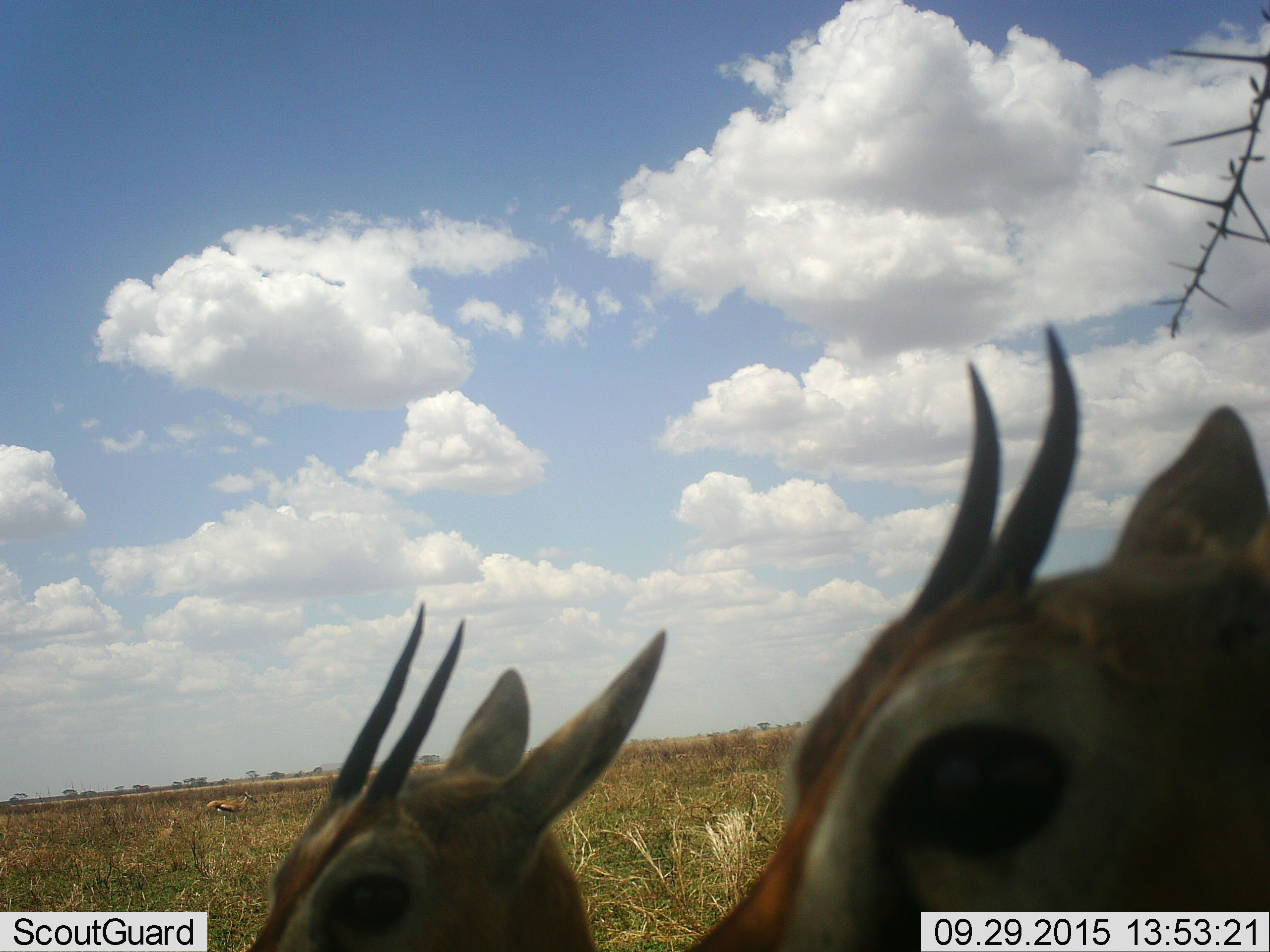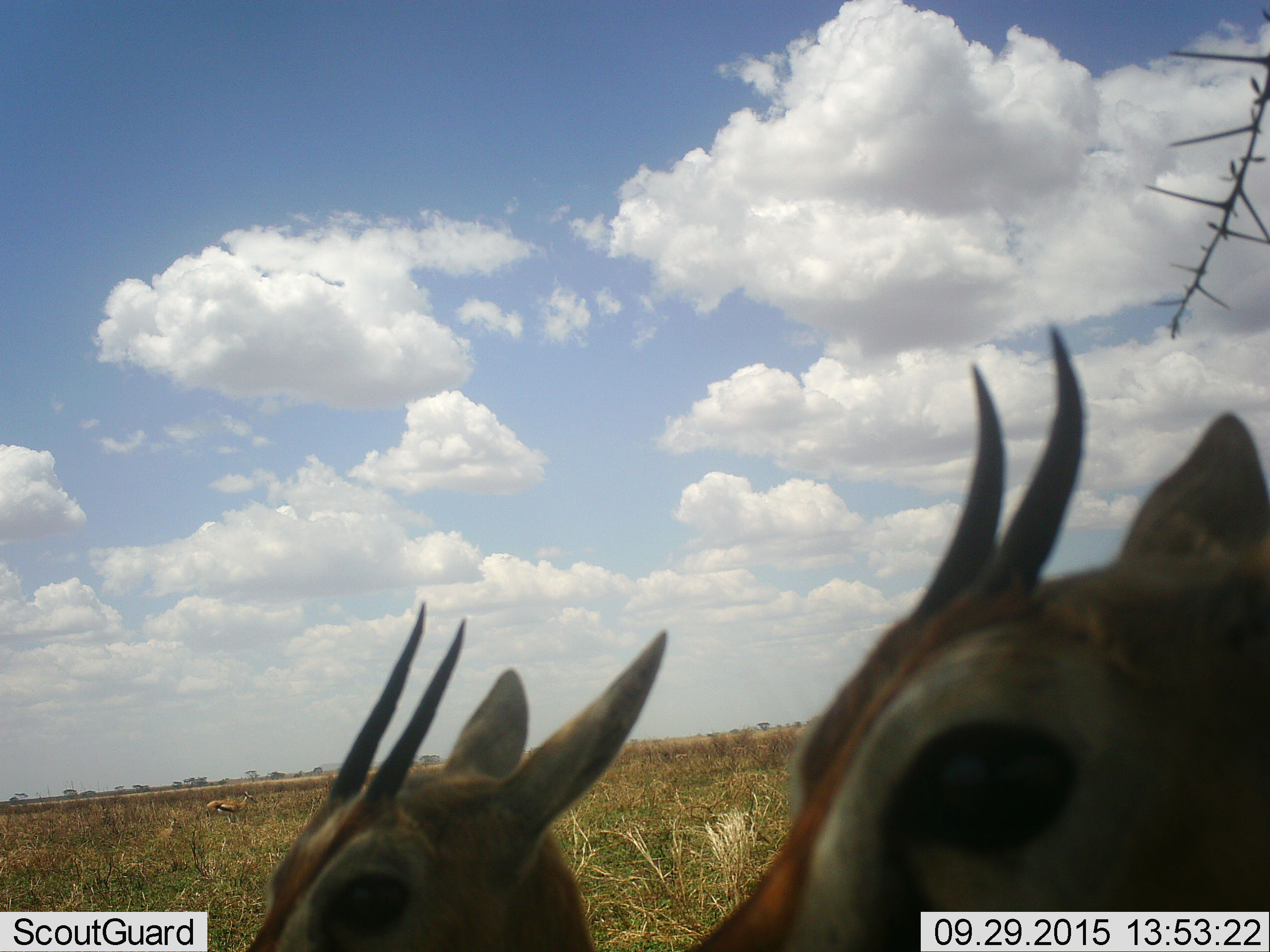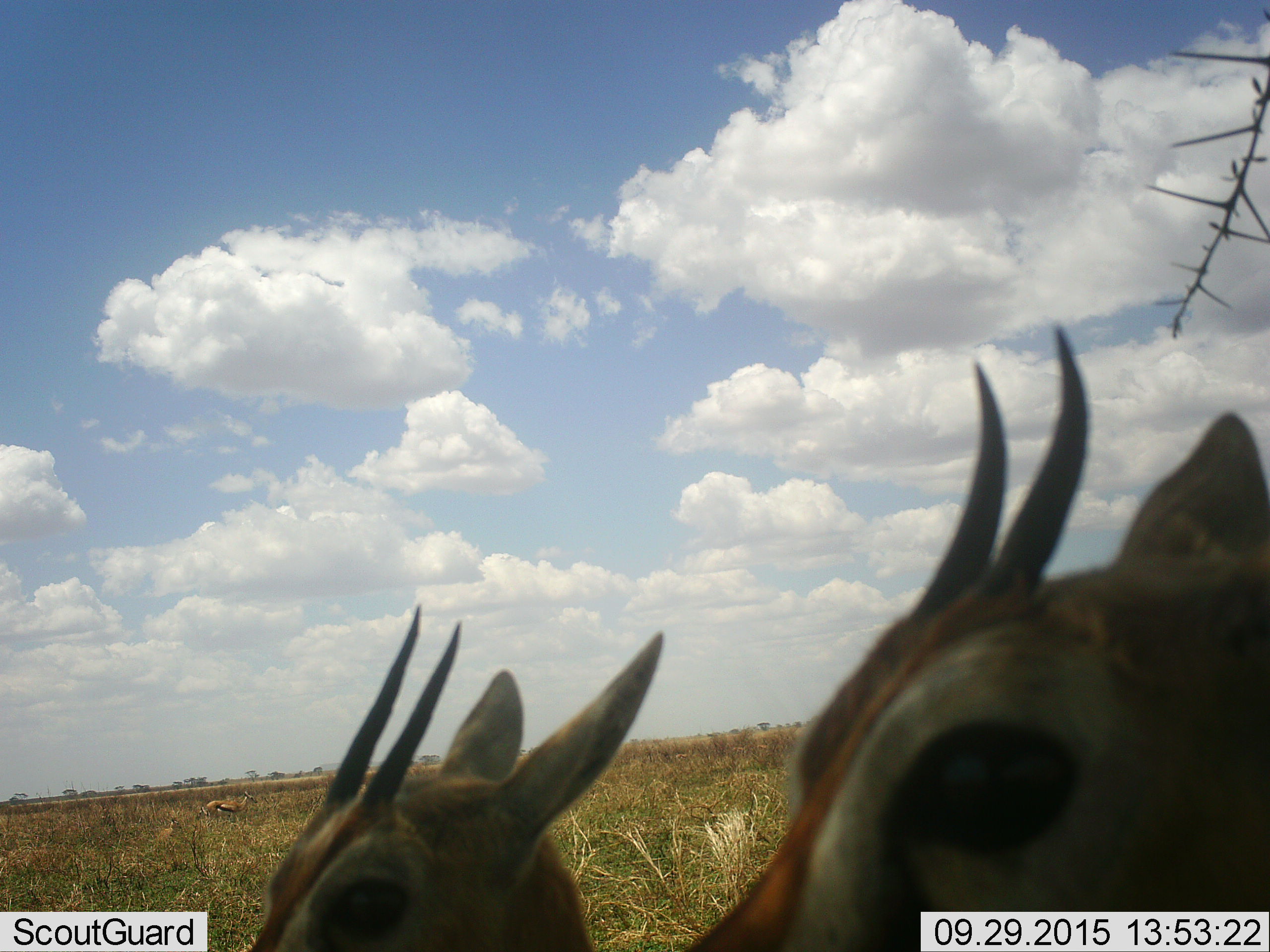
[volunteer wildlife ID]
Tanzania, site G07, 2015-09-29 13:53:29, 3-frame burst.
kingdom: Animalia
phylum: Chordata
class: Mammalia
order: Artiodactyla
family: Bovidae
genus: Eudorcas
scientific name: Eudorcas thomsonii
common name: thomson's gazelle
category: gazellethomsons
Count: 3.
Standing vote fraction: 90%.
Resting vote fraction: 20%.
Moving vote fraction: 10%.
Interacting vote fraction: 10%.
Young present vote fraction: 0%.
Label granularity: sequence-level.